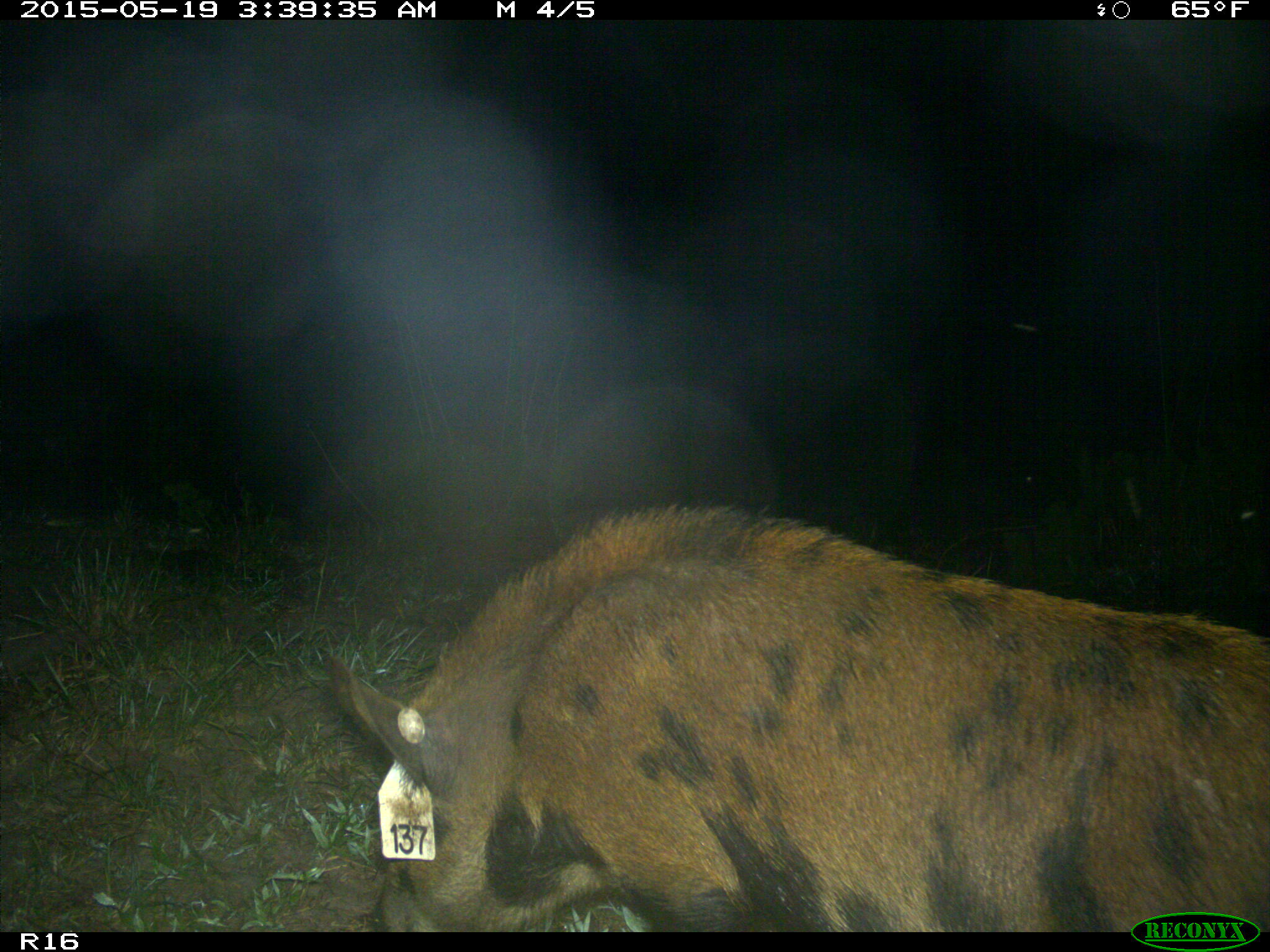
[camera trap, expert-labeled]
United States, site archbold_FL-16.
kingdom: Animalia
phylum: Chordata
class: Mammalia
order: Artiodactyla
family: Suidae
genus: Sus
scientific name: Sus scrofa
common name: wild boar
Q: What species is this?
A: Sus scrofa (wild boar).